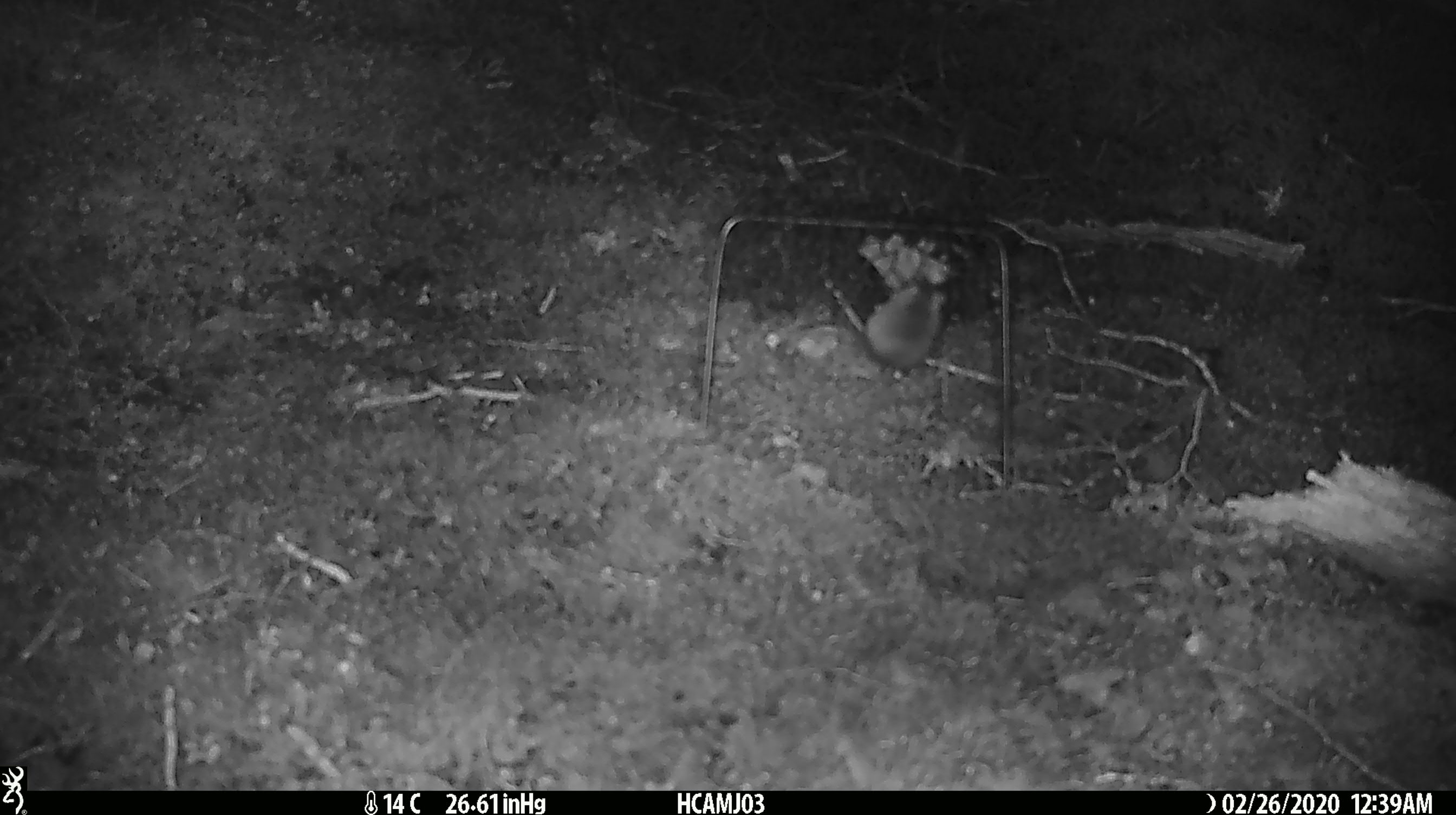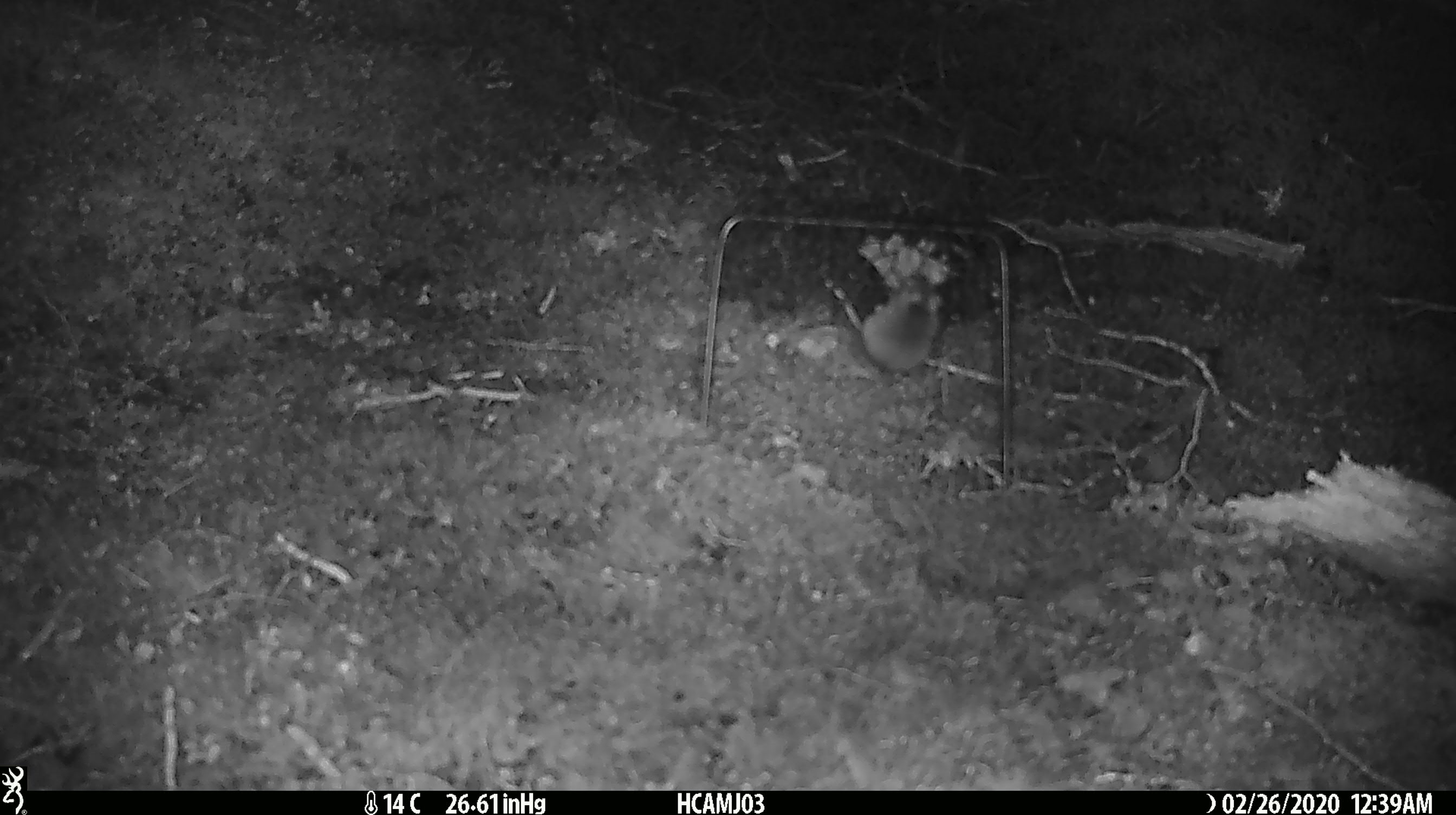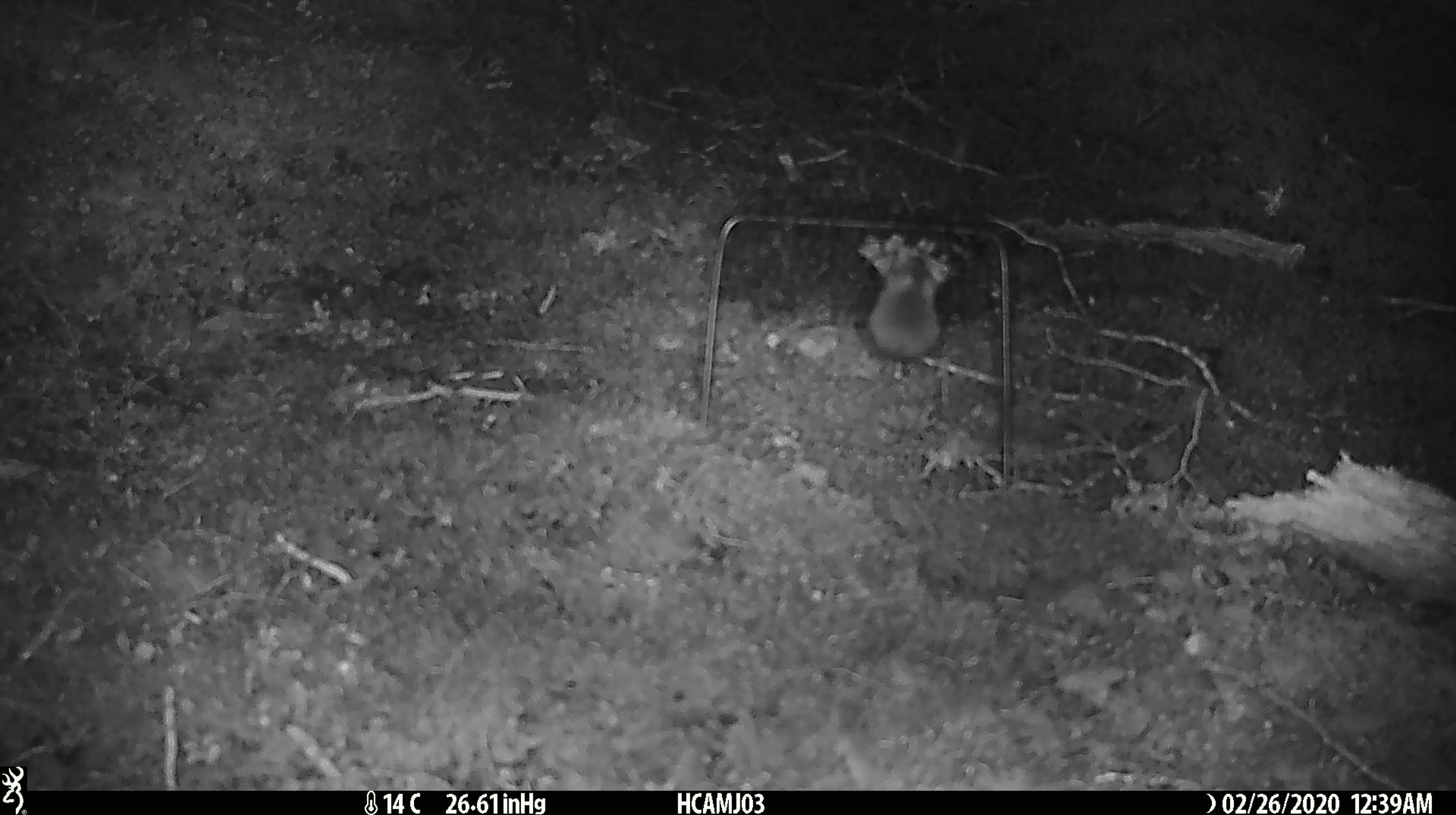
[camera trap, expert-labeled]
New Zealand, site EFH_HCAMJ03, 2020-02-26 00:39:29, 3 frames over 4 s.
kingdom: Animalia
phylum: Chordata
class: Mammalia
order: Rodentia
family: Muridae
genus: Mus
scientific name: Mus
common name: mouse